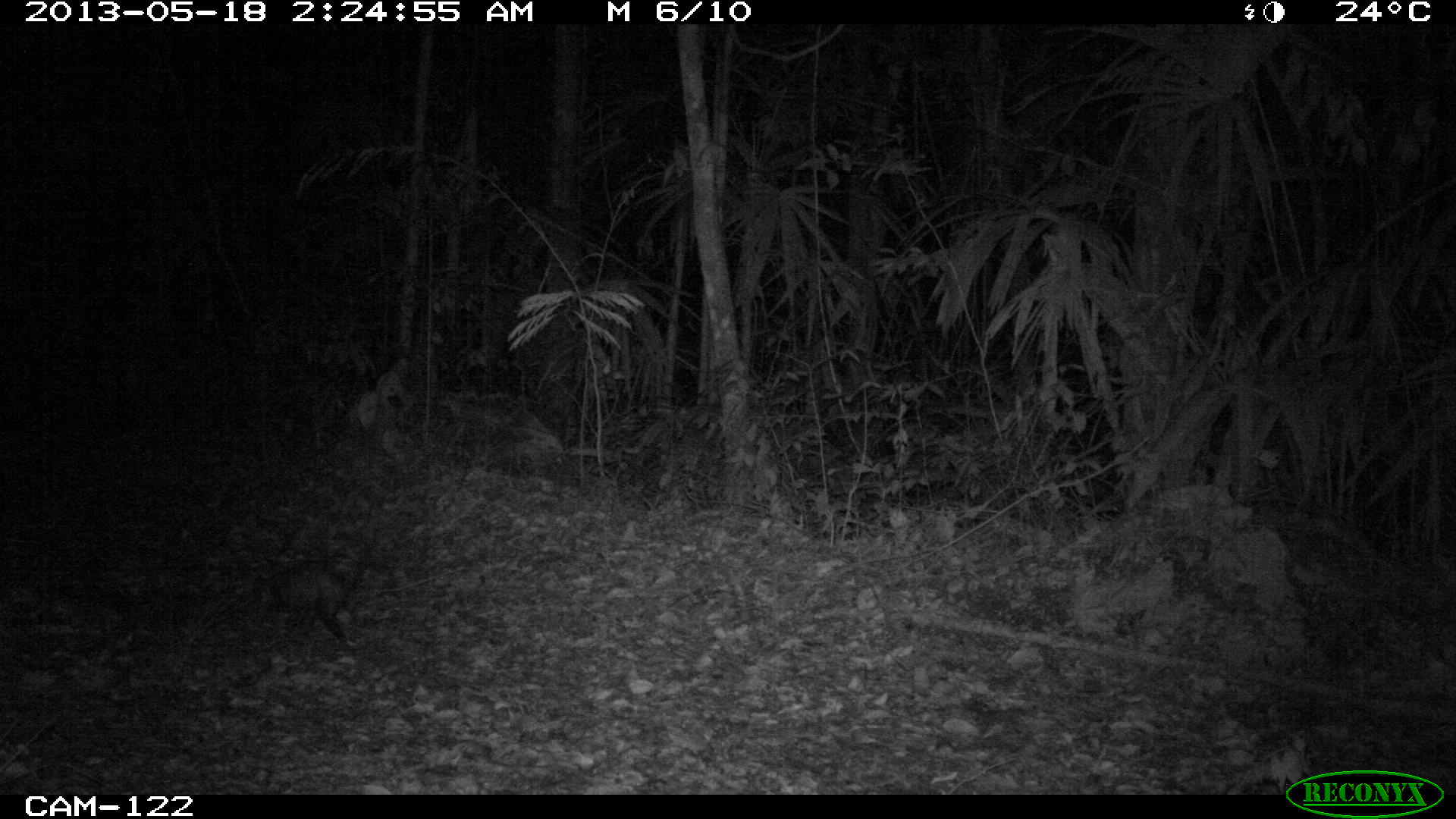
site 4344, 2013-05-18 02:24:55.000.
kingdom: Animalia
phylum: Chordata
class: Mammalia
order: Didelphimorphia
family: Didelphidae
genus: Didelphis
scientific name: Didelphis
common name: american opossums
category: didelphis sp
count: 1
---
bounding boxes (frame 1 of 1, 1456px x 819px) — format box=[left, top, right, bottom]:
didelphis sp: box=[232, 536, 380, 650]